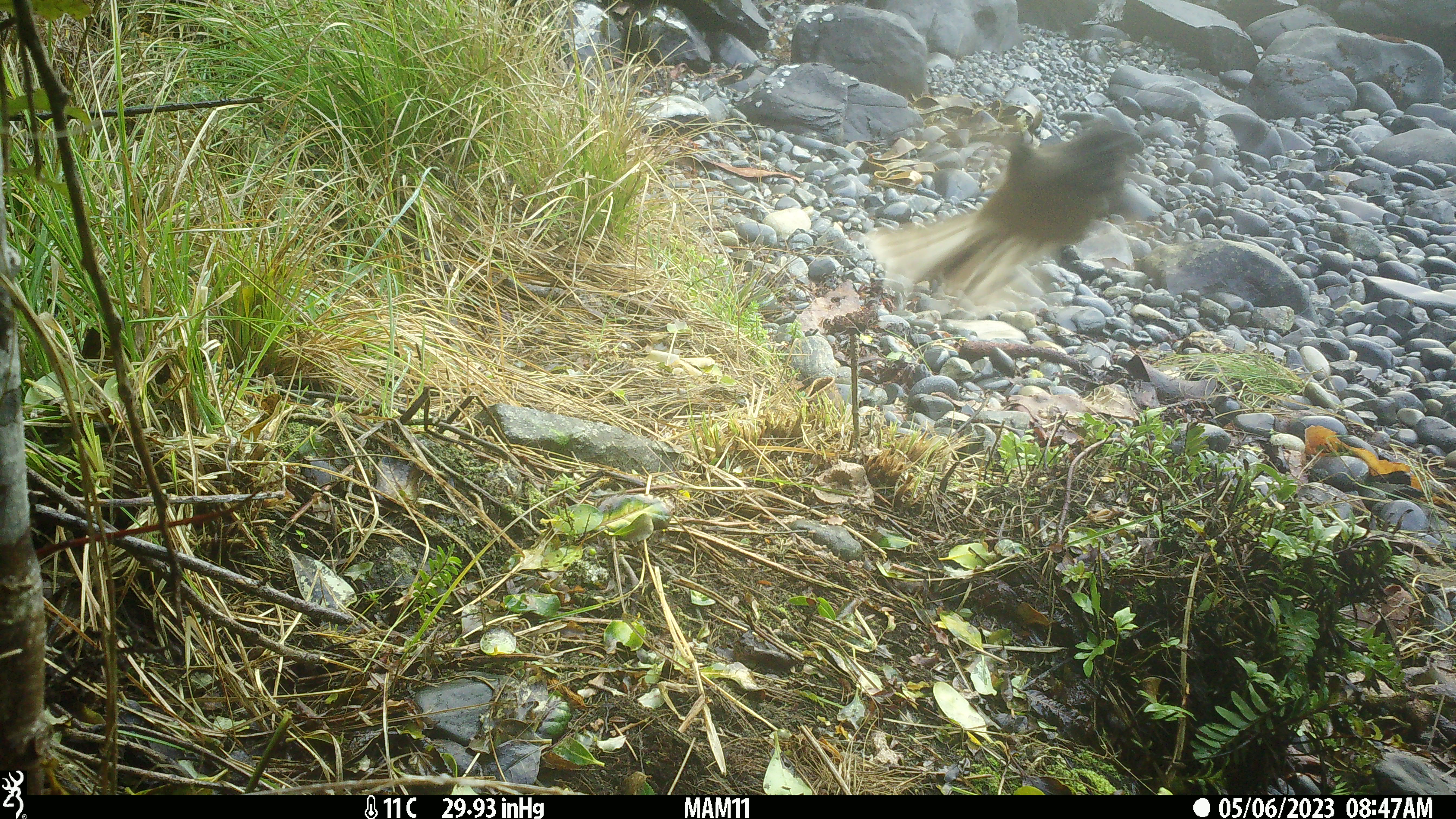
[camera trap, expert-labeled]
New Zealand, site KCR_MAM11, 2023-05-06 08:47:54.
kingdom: Animalia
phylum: Chordata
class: Aves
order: Passeriformes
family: Rhipiduridae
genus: Rhipidura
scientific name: Rhipidura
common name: fantails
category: fantail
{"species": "fantail (fantails) (Rhipidura)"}